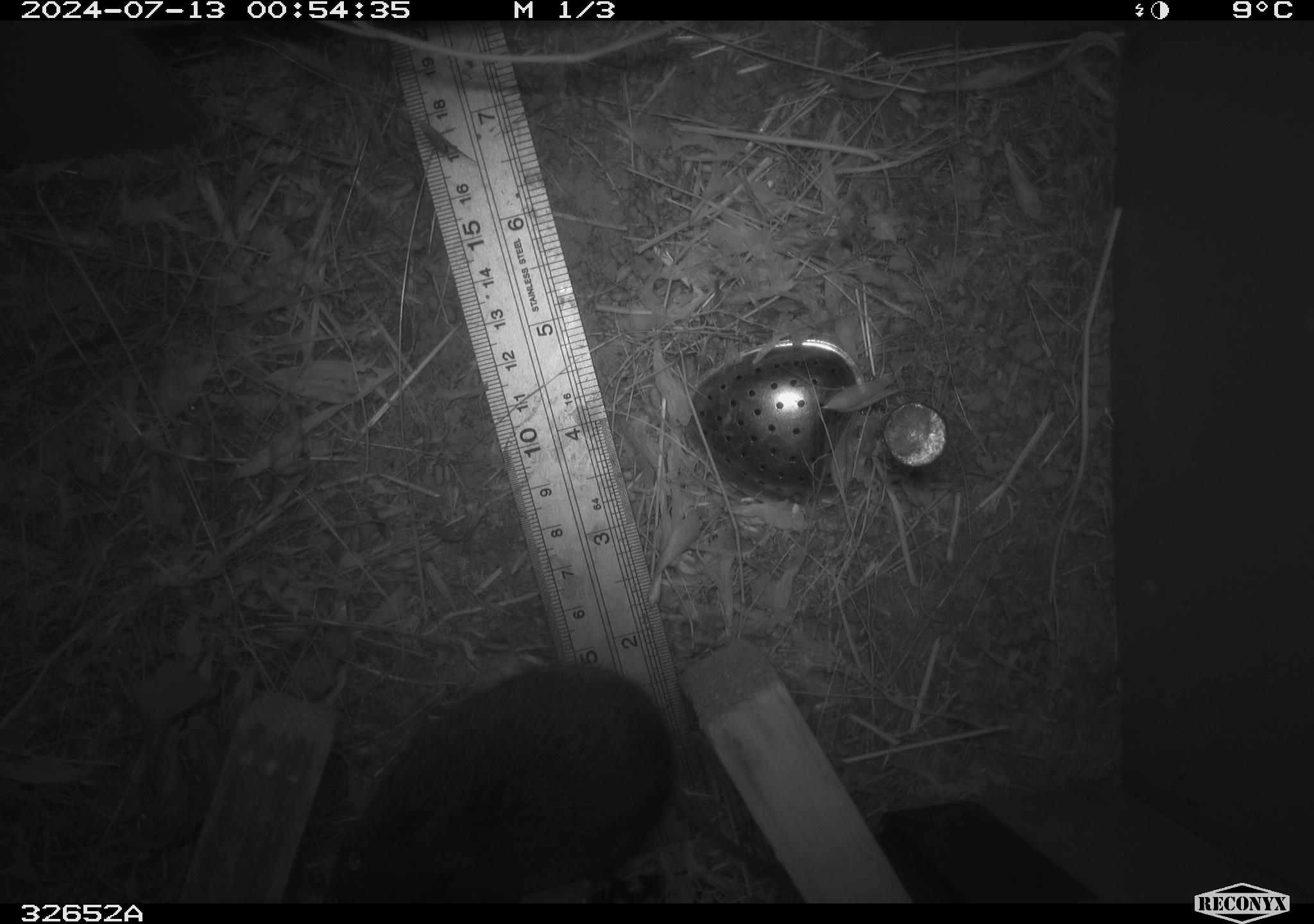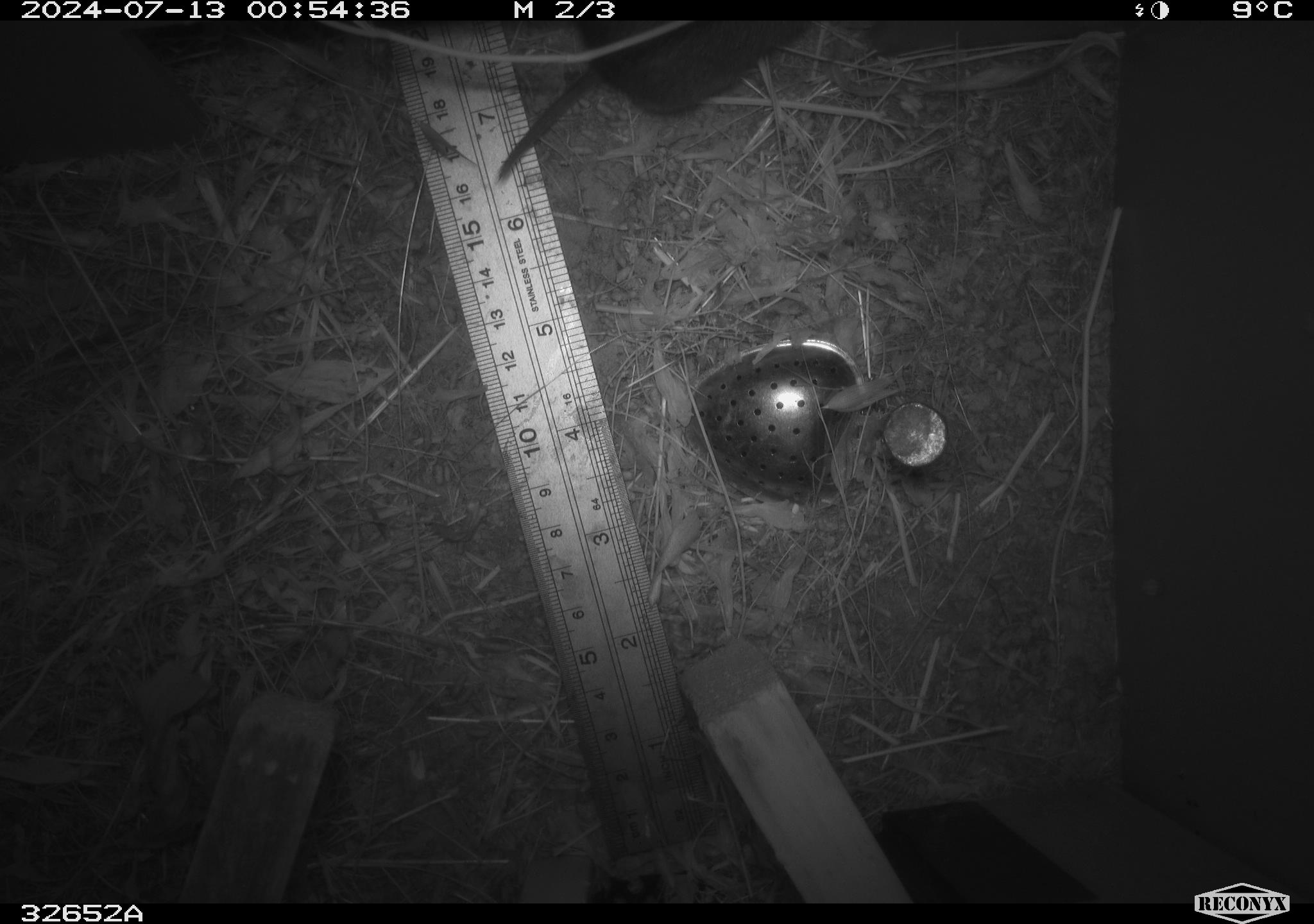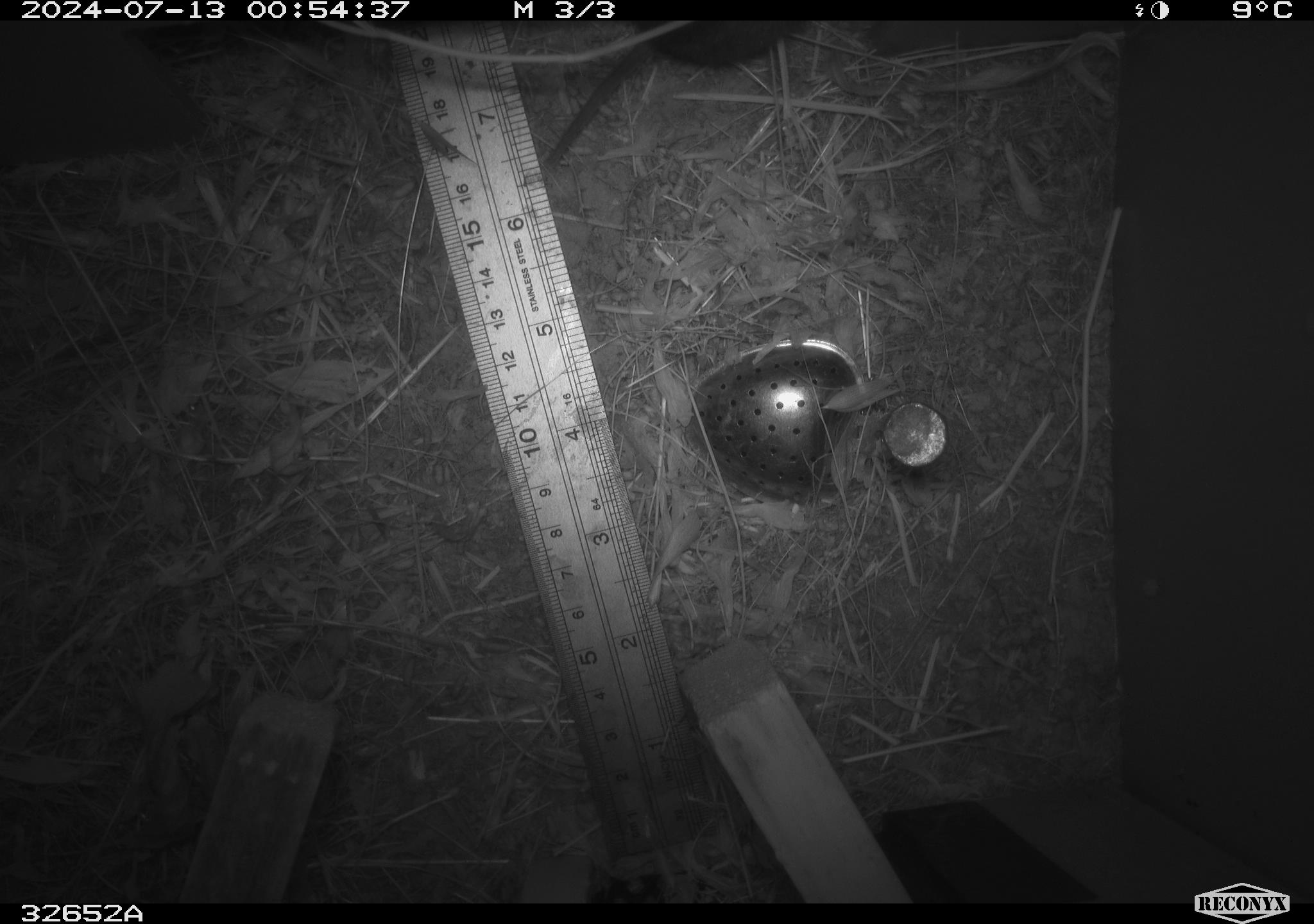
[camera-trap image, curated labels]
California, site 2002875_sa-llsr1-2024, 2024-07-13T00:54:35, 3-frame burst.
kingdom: Animalia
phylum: Chordata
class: Mammalia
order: Rodentia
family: Cricetidae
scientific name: Arvicolinae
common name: voles, lemmings, and muskrats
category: arvicolinae subfamily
Arvicolinae subfamily (voles, lemmings, and muskrats) (Arvicolinae).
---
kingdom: Animalia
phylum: Chordata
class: Mammalia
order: Rodentia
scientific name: Rodentia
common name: rodent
Rodent (Rodentia).